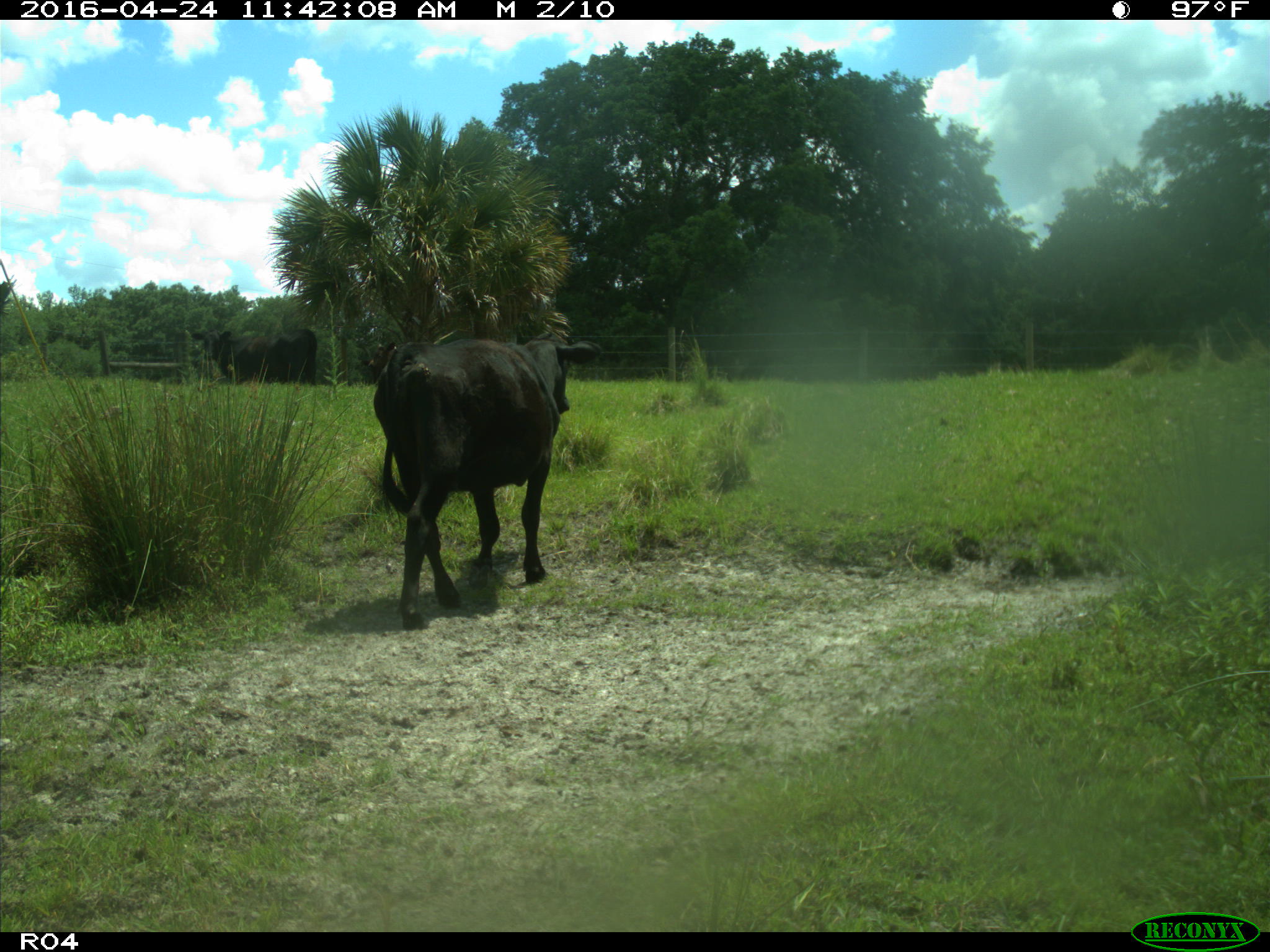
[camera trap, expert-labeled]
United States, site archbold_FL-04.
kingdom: Animalia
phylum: Chordata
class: Mammalia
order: Artiodactyla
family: Bovidae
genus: Bos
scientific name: Bos taurus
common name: domestic cow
Bos taurus (domestic cow).